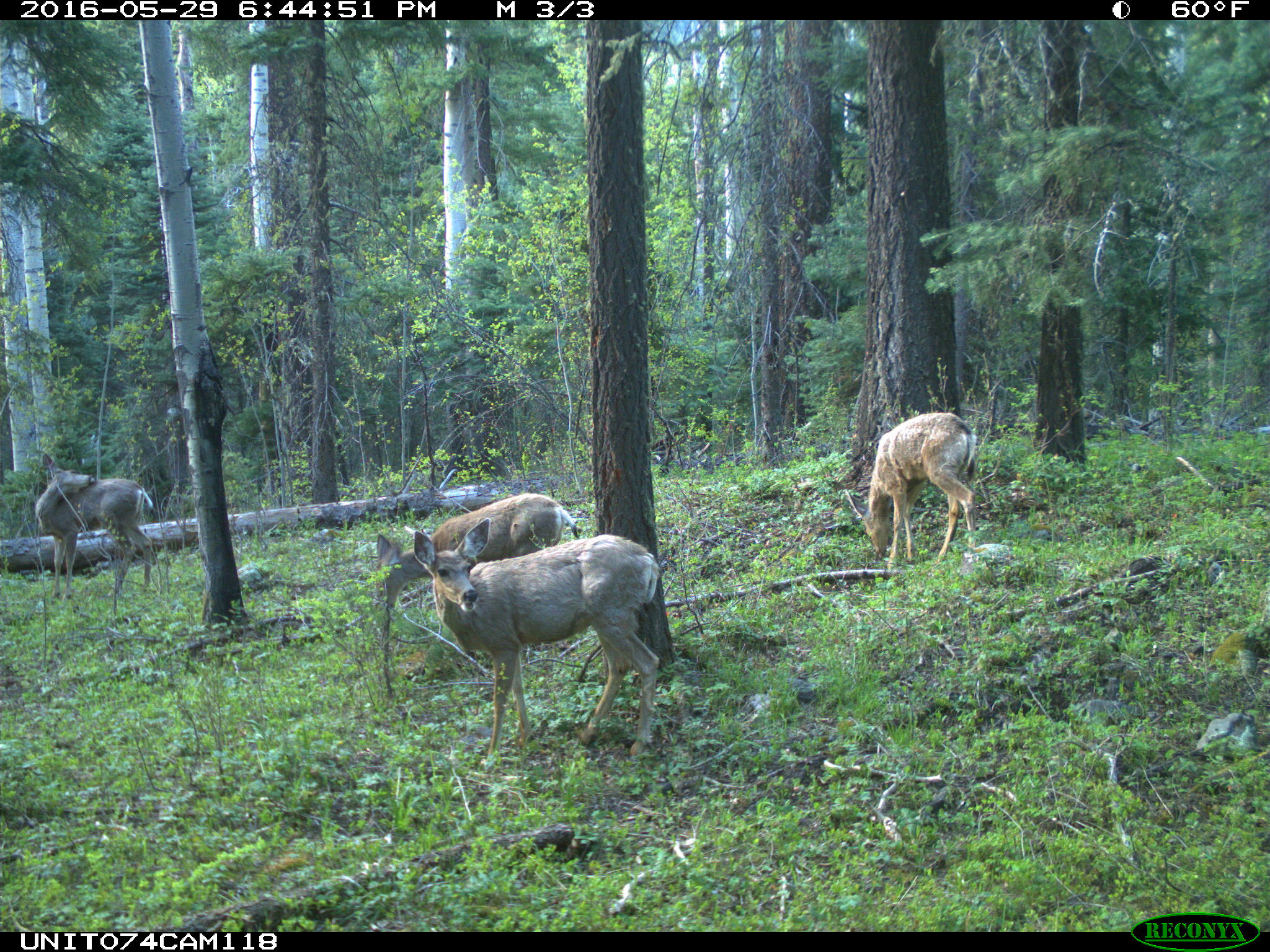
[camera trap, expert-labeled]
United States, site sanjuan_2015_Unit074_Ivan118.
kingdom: Animalia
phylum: Chordata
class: Mammalia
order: Artiodactyla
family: Cervidae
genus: Odocoileus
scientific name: Odocoileus hemionus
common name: mule deer